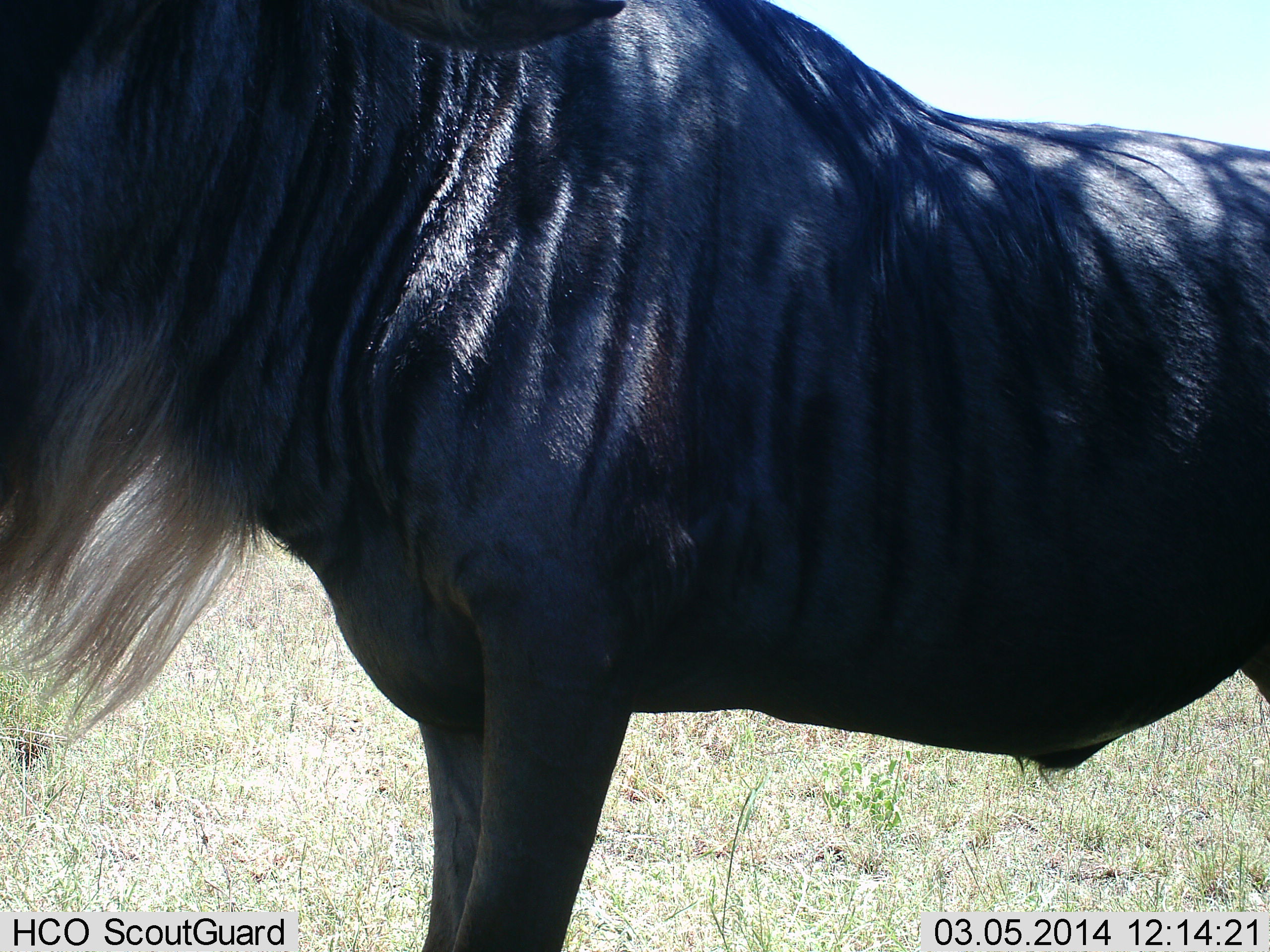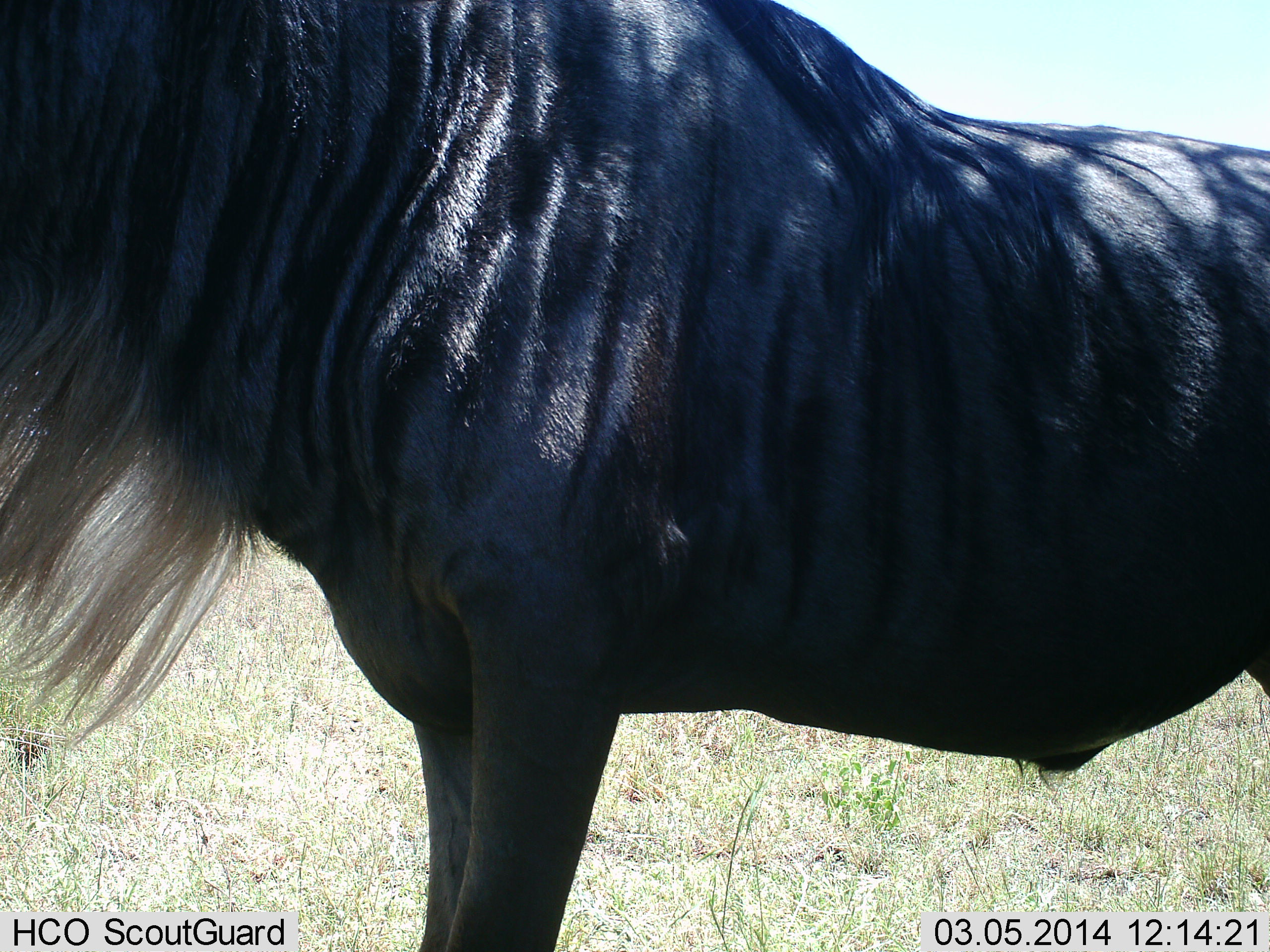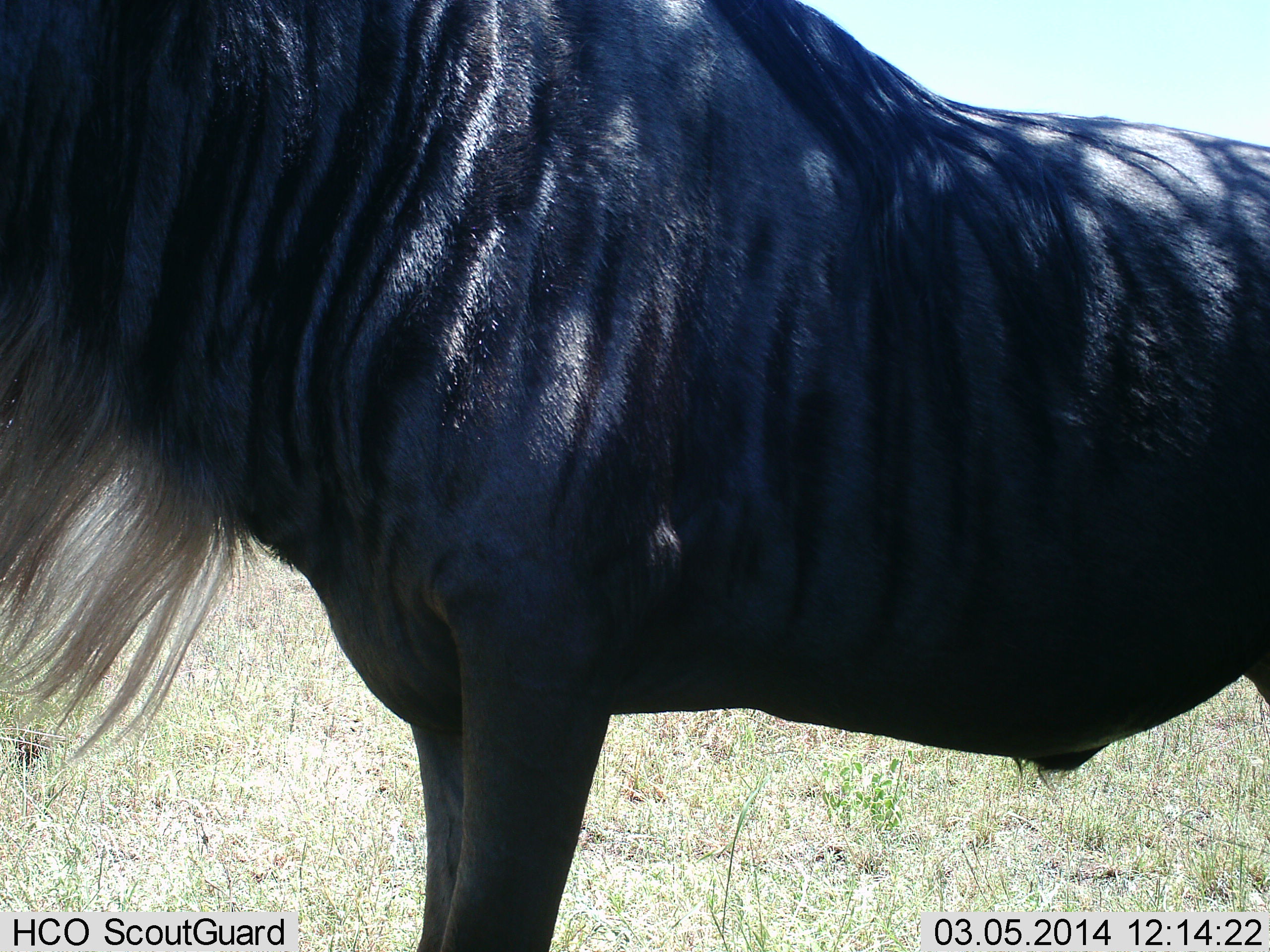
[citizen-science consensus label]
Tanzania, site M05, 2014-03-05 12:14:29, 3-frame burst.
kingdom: Animalia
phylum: Chordata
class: Mammalia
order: Artiodactyla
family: Bovidae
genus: Connochaetes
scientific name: Connochaetes taurinus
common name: blue wildebeest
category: wildebeest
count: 1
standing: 100%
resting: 0%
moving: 0%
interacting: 0%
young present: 0%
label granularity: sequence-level